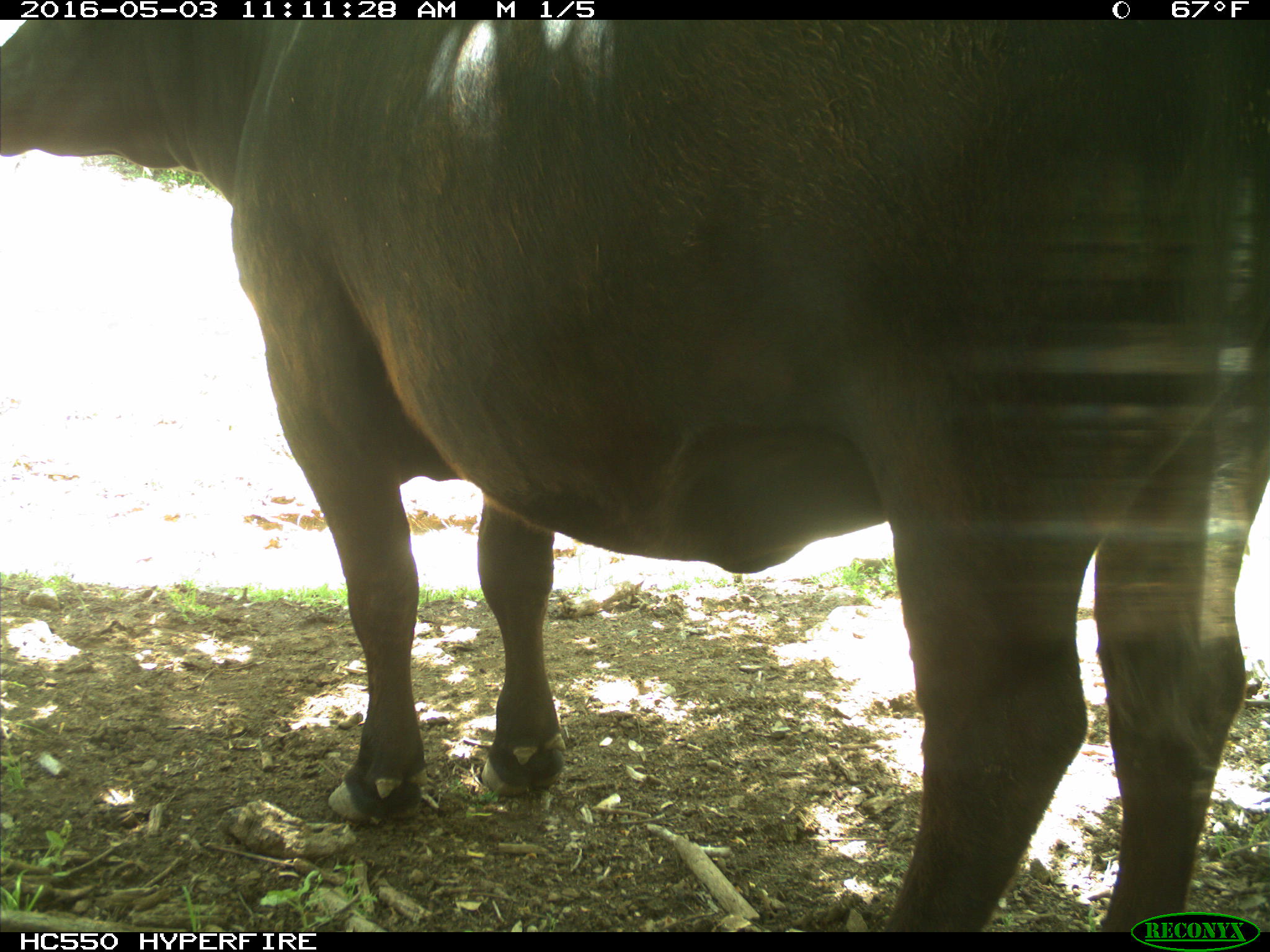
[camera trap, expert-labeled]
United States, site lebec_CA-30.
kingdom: Animalia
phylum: Chordata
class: Mammalia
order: Artiodactyla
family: Bovidae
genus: Bos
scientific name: Bos taurus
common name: domestic cow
Bos taurus (domestic cow).